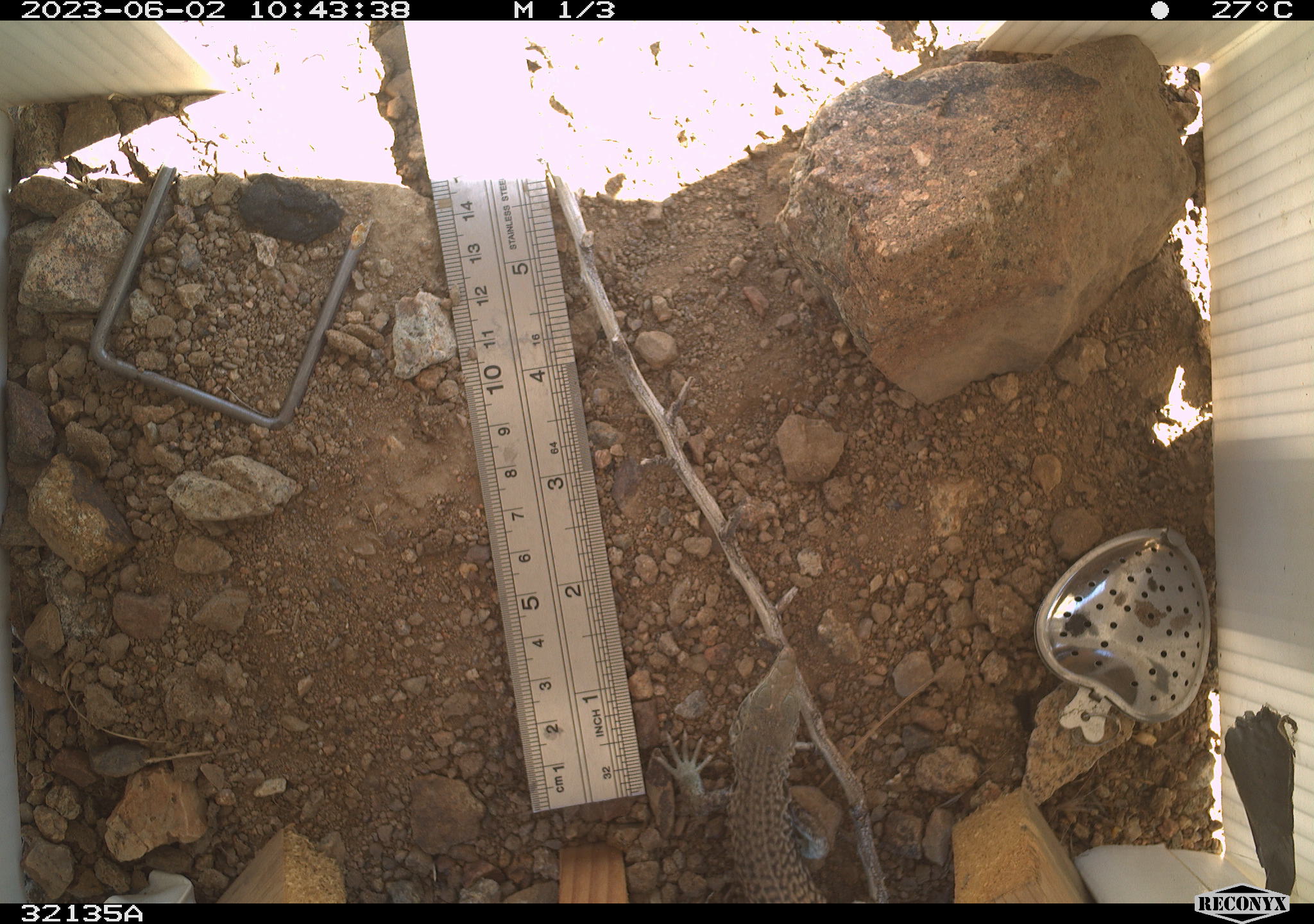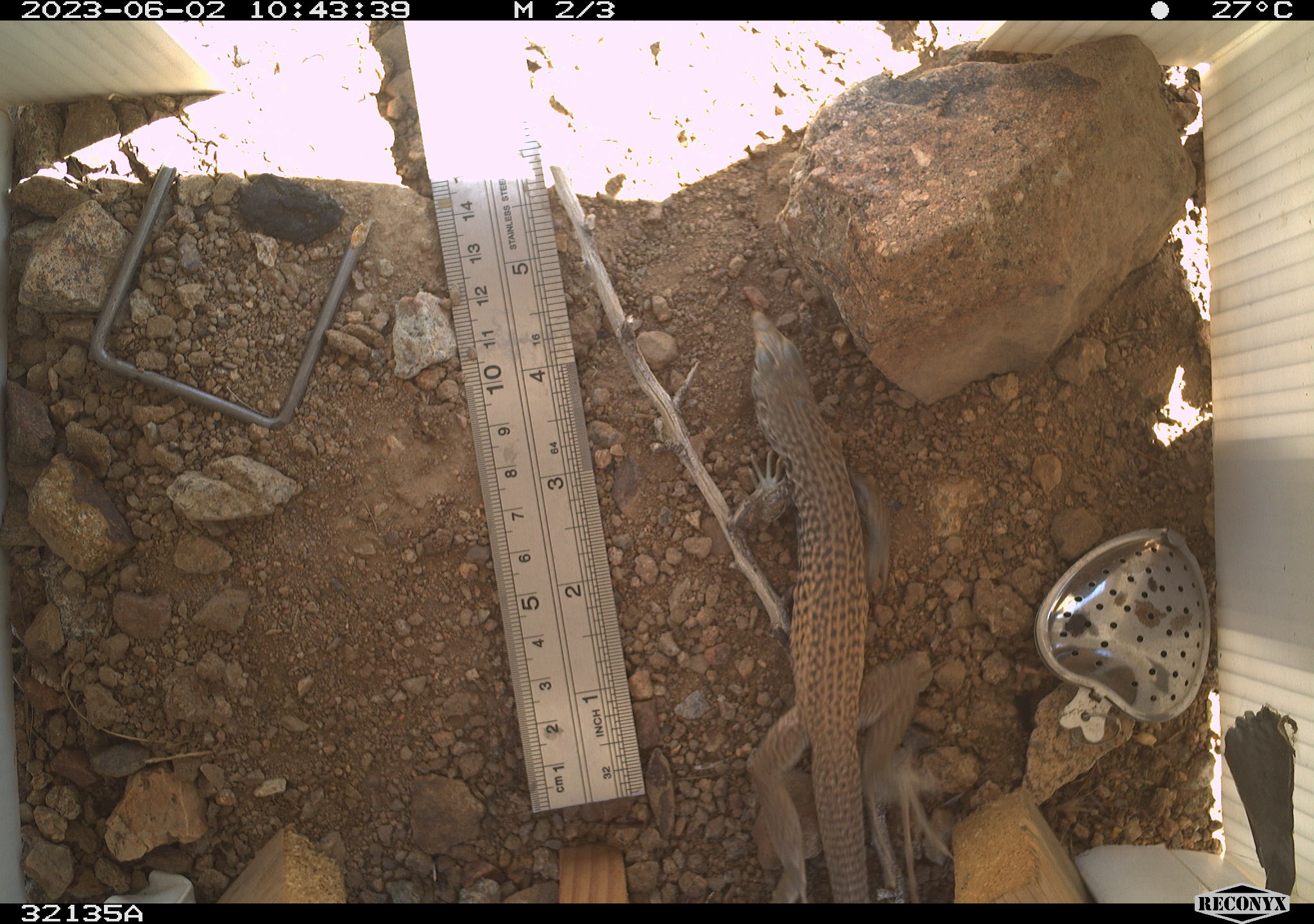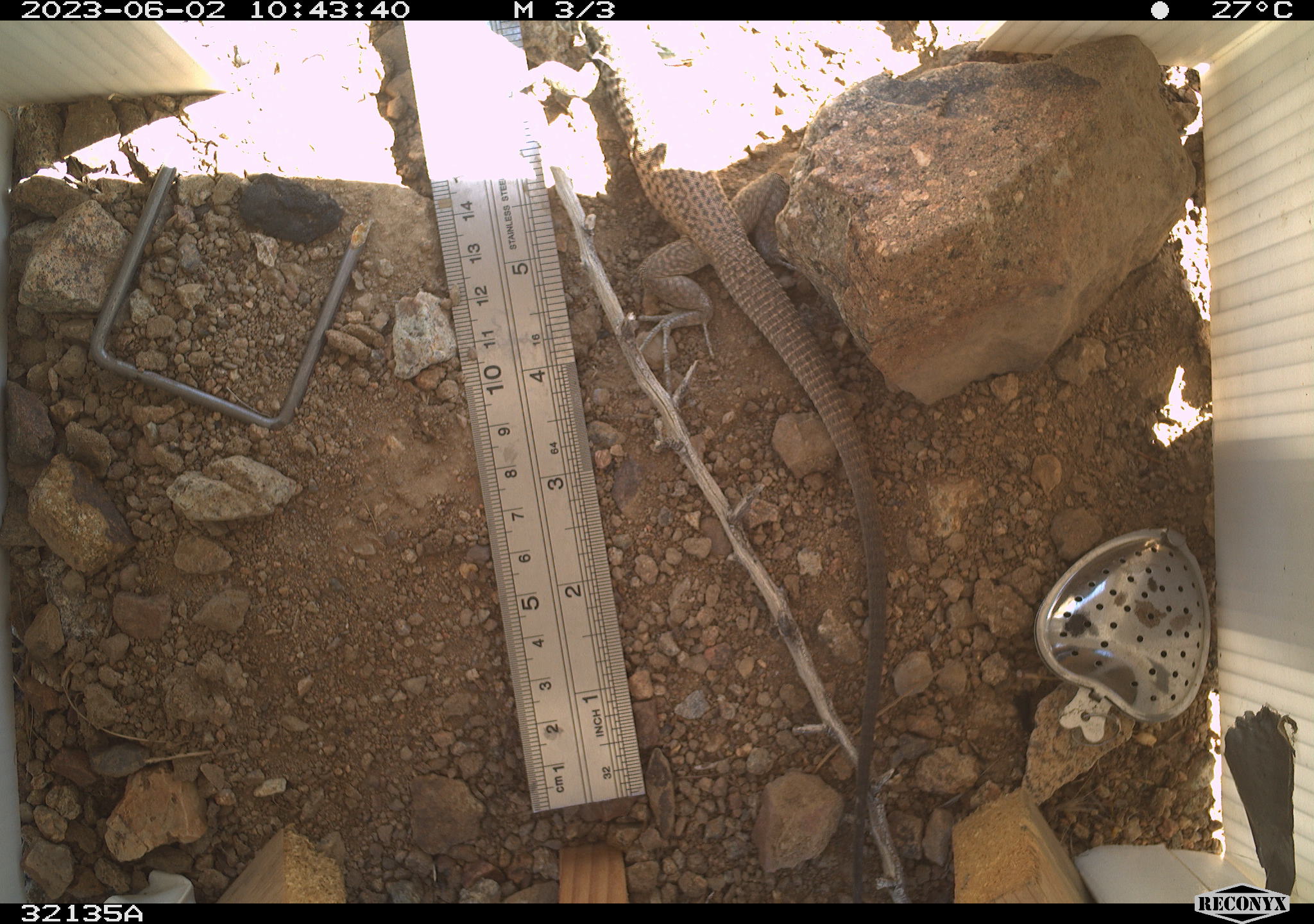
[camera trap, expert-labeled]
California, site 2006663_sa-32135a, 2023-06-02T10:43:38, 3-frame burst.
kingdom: Animalia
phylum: Chordata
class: Reptilia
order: Squamata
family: Teiidae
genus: Aspidoscelis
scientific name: Aspidoscelis tigris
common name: western whiptail